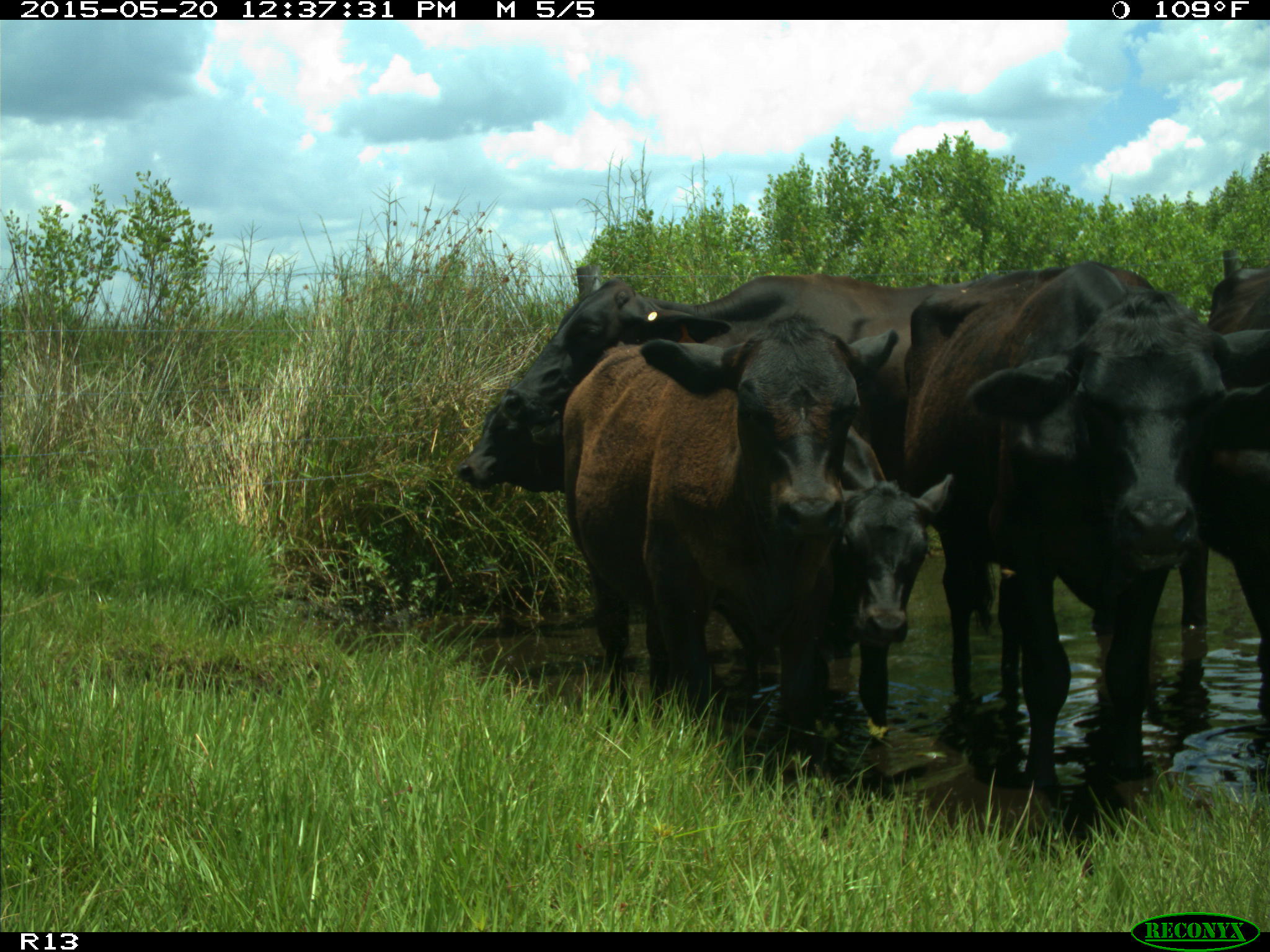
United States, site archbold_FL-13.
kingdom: Animalia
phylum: Chordata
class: Mammalia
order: Artiodactyla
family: Bovidae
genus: Bos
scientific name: Bos taurus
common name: domestic cow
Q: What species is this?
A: Bos taurus (domestic cow).